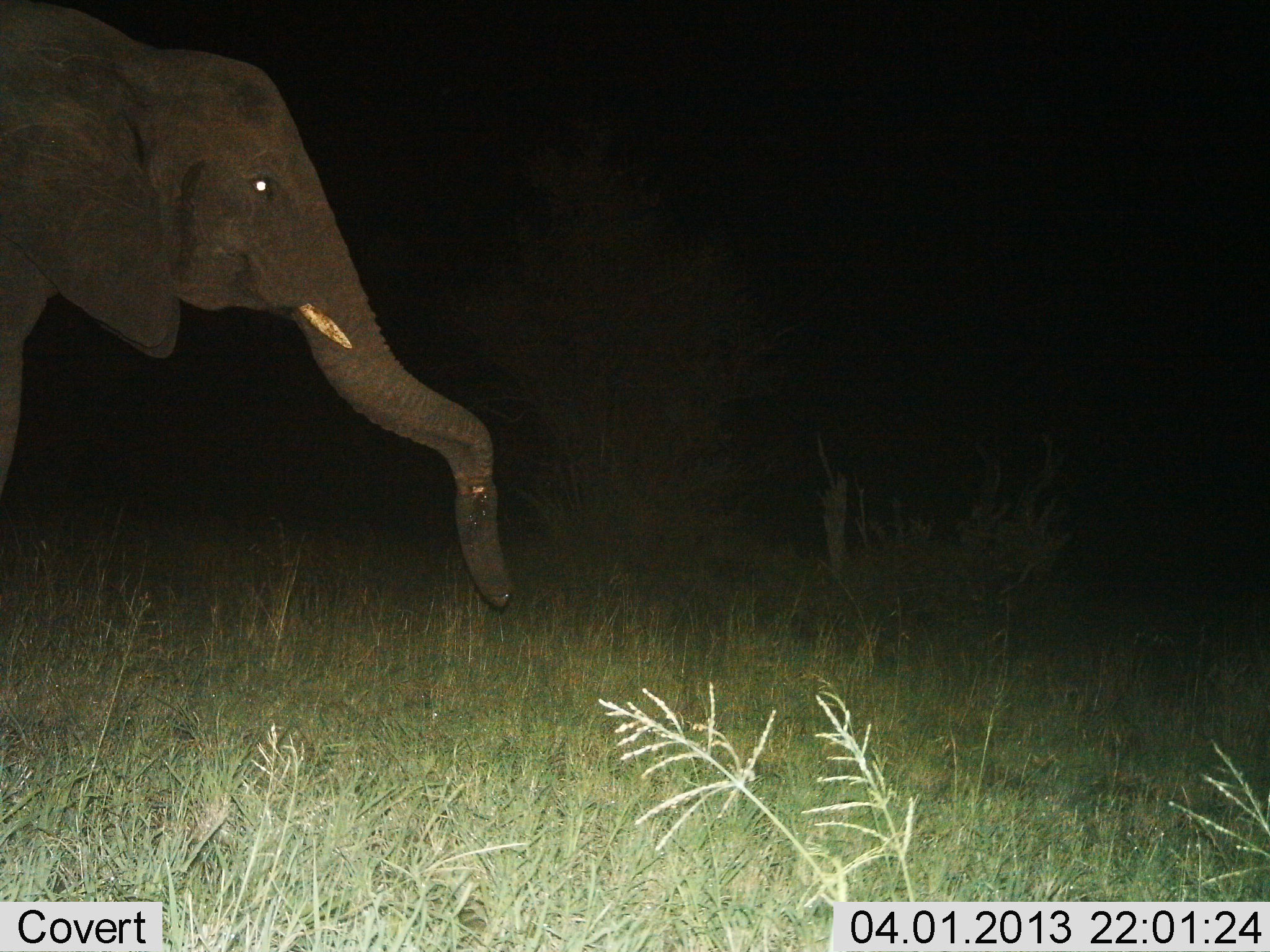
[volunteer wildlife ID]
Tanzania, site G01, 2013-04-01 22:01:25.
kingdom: Animalia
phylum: Chordata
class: Mammalia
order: Proboscidea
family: Elephantidae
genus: Loxodonta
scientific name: Loxodonta africana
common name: african bush elephant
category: elephant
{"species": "elephant (african bush elephant) (Loxodonta africana)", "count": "1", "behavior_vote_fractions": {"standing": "62%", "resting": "0%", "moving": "32%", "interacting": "0%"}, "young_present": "0%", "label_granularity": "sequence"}